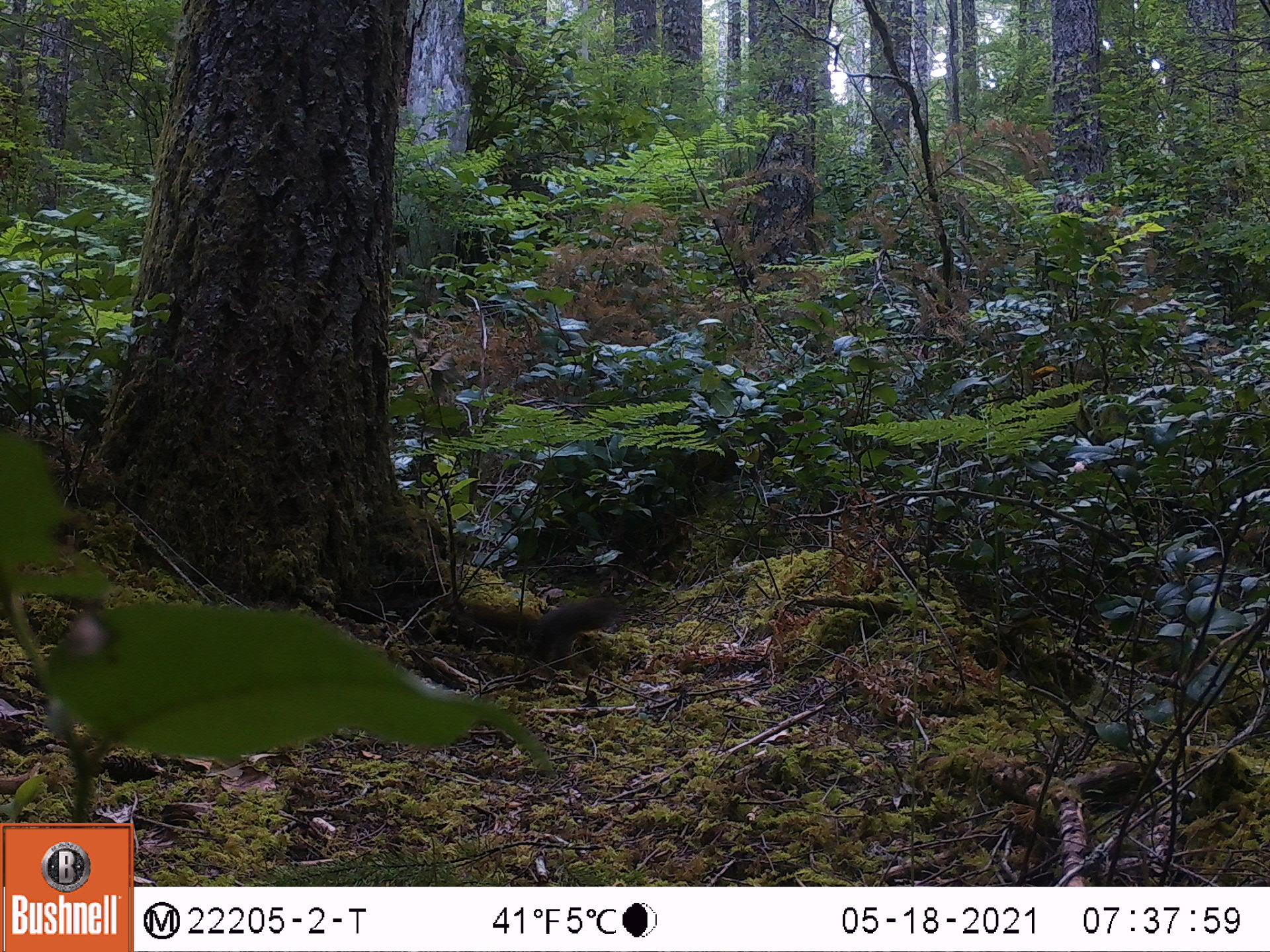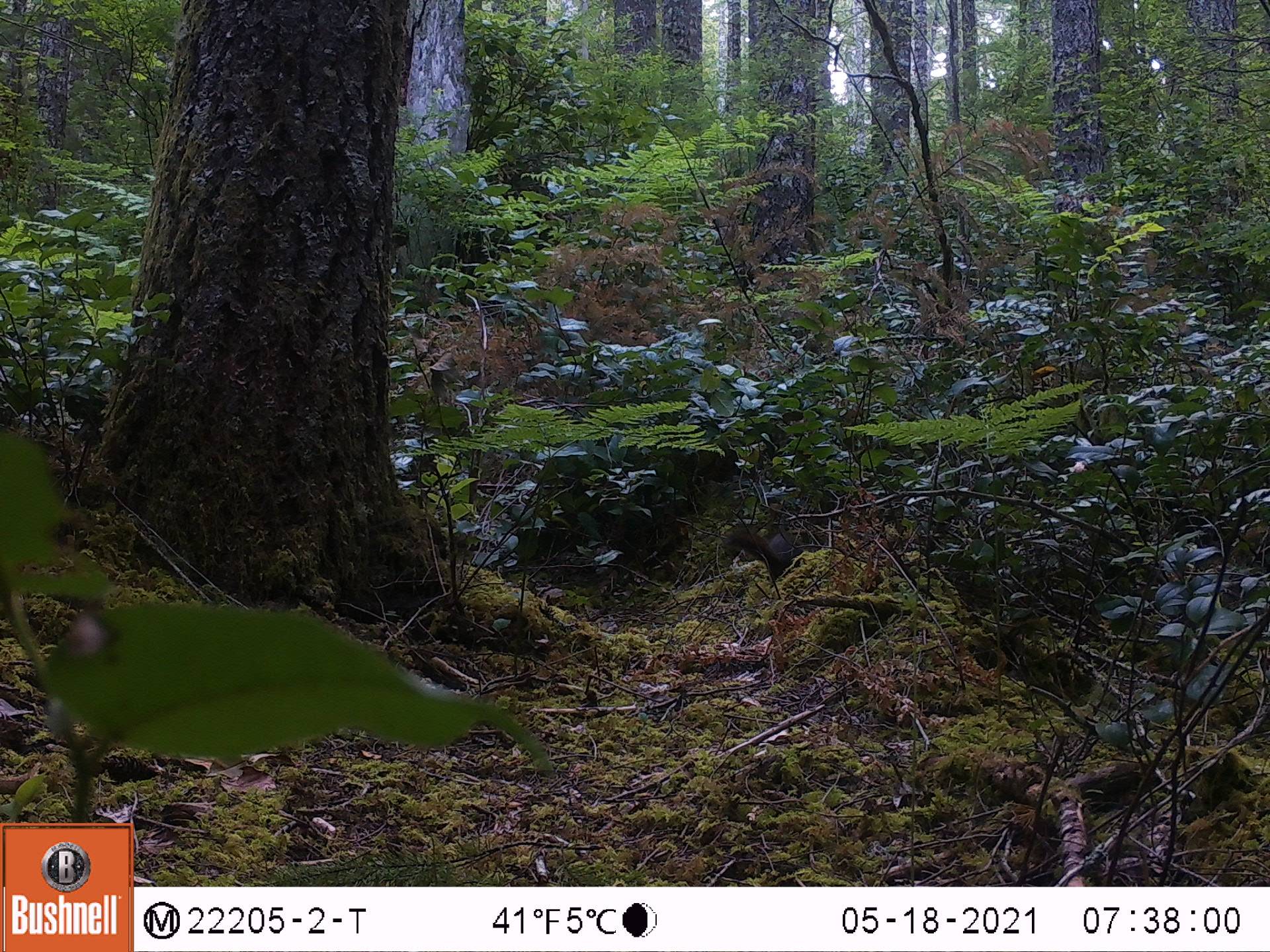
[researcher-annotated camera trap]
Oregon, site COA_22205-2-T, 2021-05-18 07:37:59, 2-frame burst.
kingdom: Animalia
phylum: Chordata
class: Mammalia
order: Rodentia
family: Sciuridae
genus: Tamiasciurus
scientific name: Tamiasciurus douglasii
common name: douglas squirrel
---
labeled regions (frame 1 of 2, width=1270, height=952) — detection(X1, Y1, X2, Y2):
douglas squirrel: detection(432, 558, 672, 704)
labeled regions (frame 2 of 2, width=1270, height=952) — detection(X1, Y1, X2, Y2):
douglas squirrel: detection(702, 486, 872, 632)